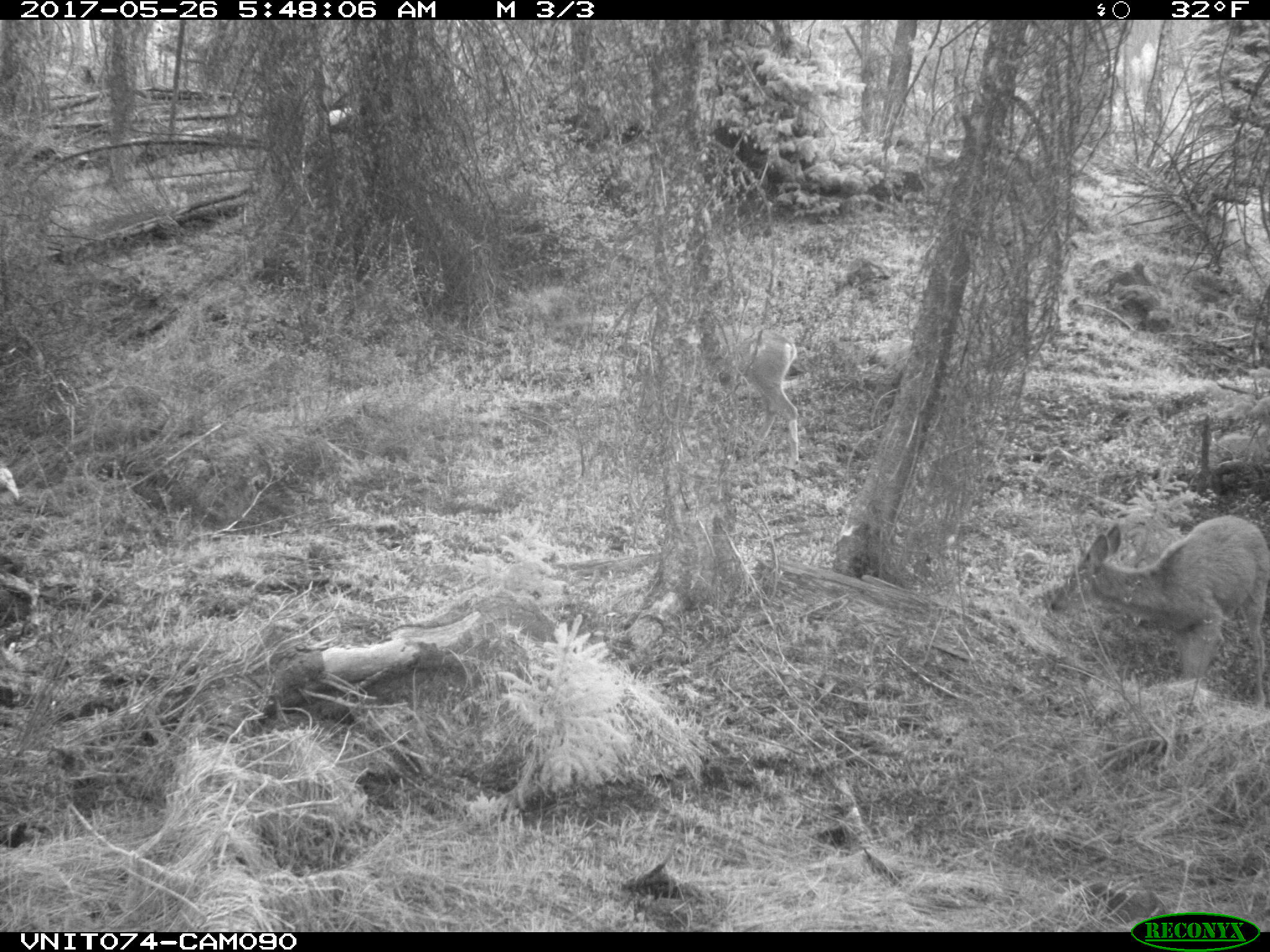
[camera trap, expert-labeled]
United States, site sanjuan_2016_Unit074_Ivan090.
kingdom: Animalia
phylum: Chordata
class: Mammalia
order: Artiodactyla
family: Cervidae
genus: Odocoileus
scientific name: Odocoileus hemionus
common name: mule deer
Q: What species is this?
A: Odocoileus hemionus (mule deer).